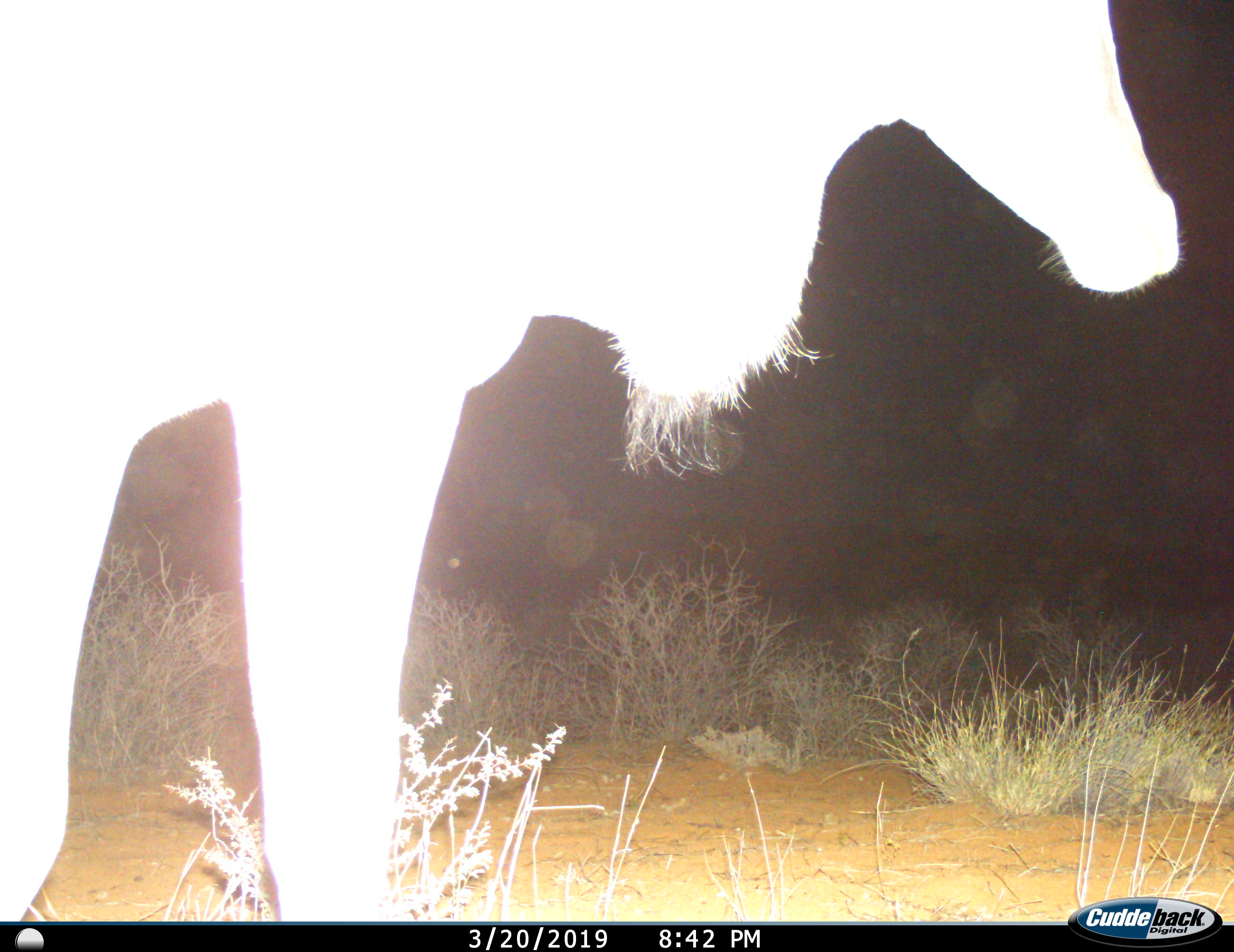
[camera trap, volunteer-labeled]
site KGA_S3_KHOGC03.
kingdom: Animalia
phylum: Chordata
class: Mammalia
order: Artiodactyla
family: Bovidae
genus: Tragelaphus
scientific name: Tragelaphus oryx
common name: eland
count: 1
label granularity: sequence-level